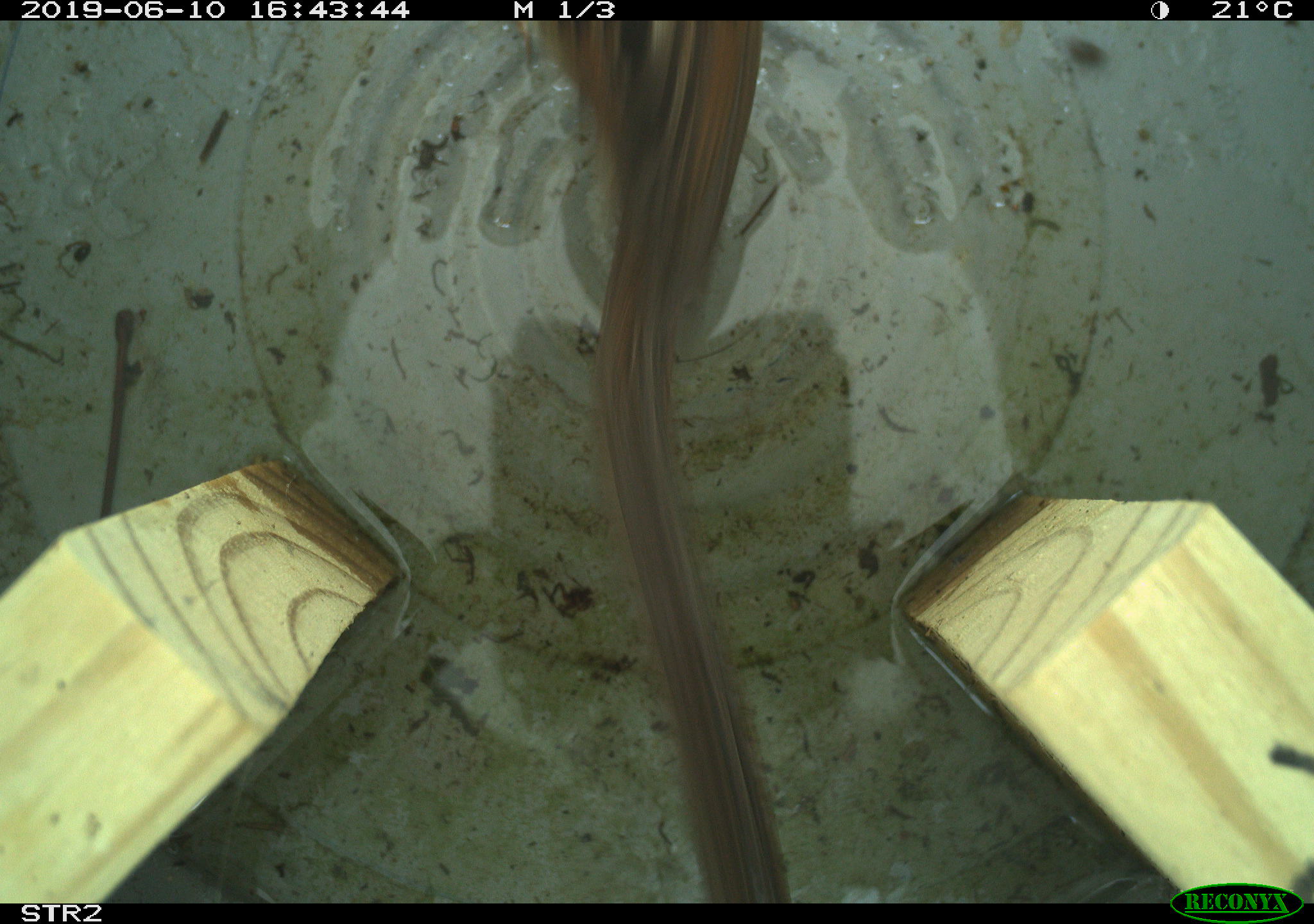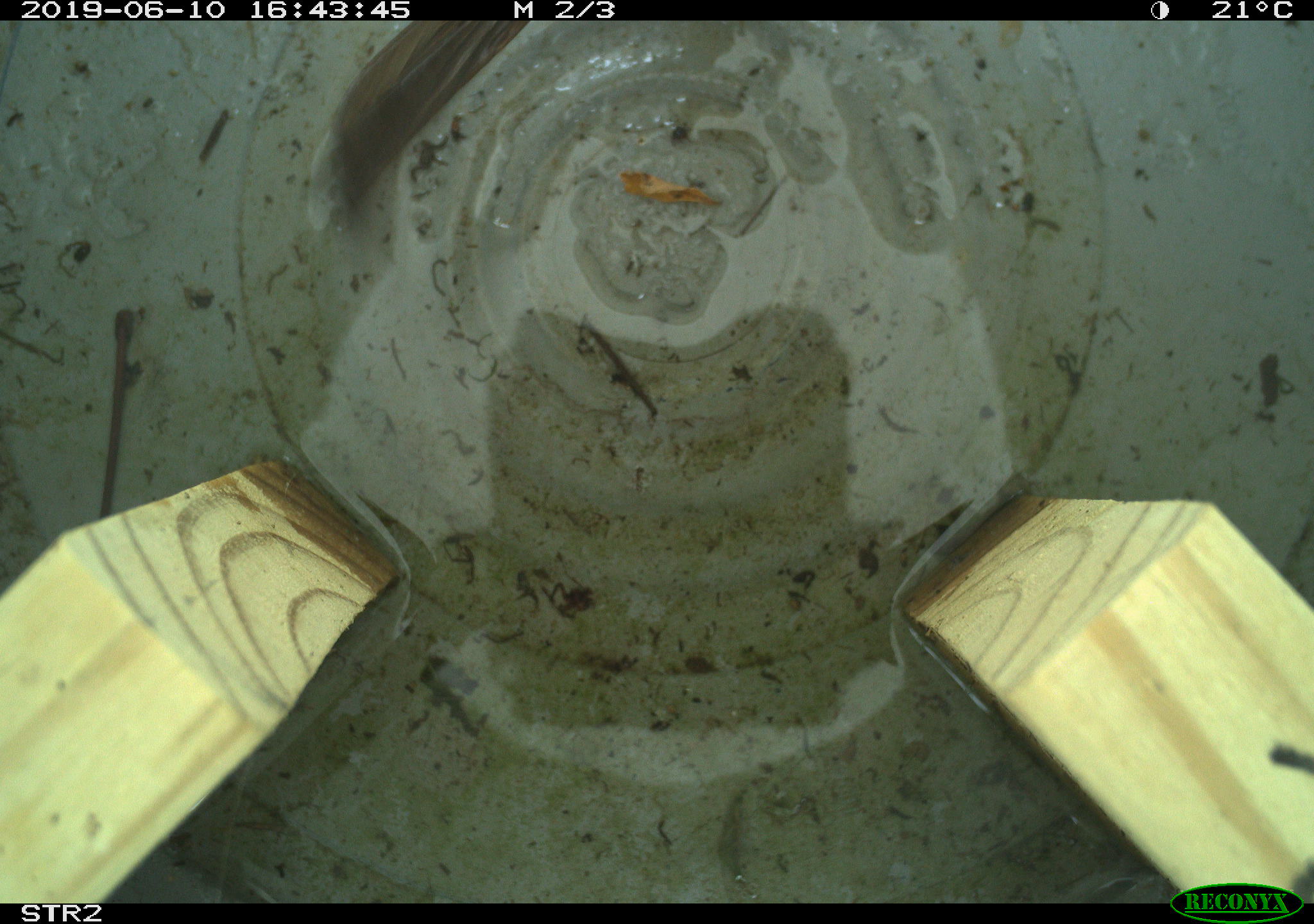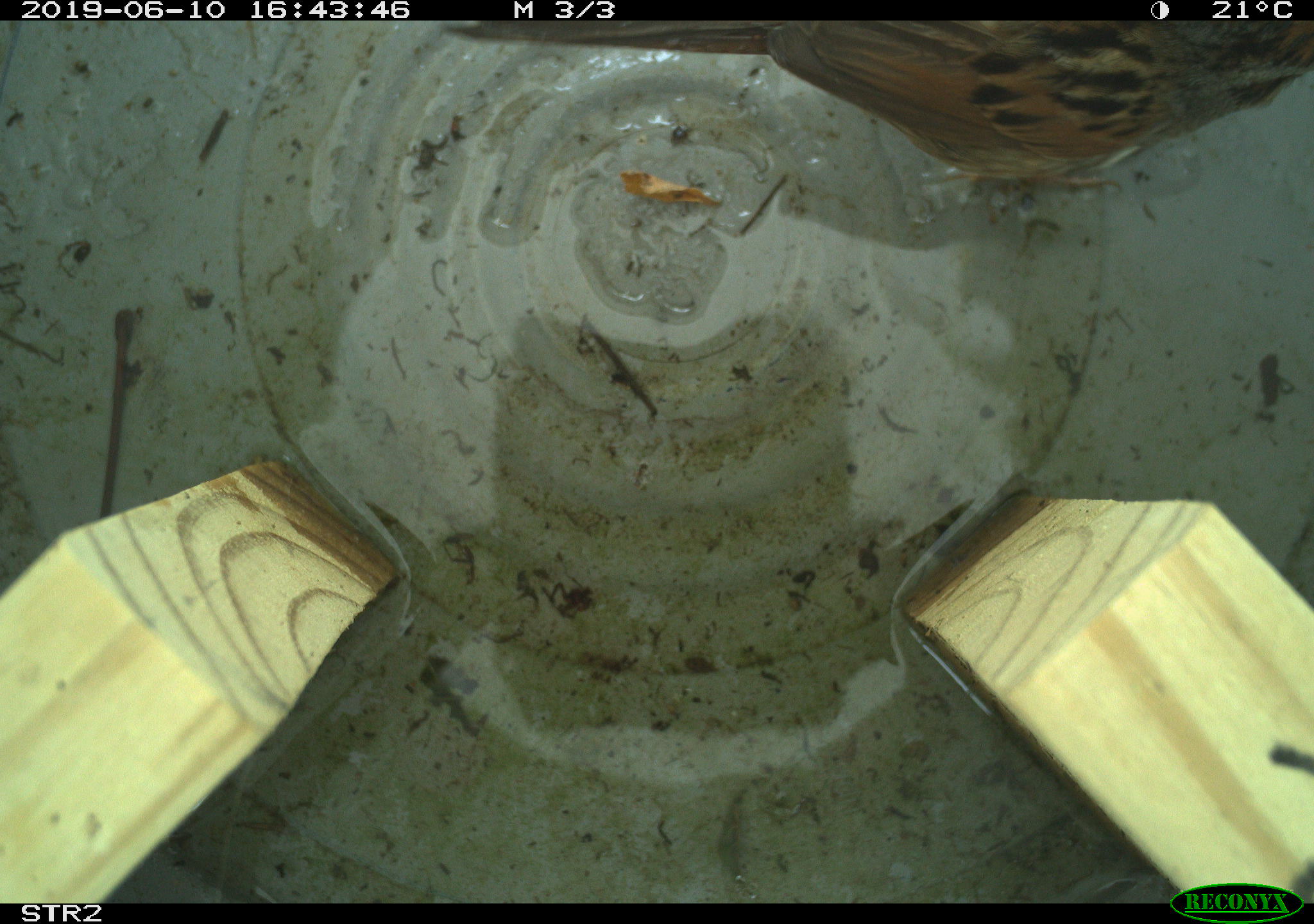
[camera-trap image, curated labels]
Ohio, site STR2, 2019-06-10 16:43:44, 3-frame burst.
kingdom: Animalia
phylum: Chordata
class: Aves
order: Passeriformes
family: Passerellidae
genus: Melospiza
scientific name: Melospiza melodia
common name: song sparrow